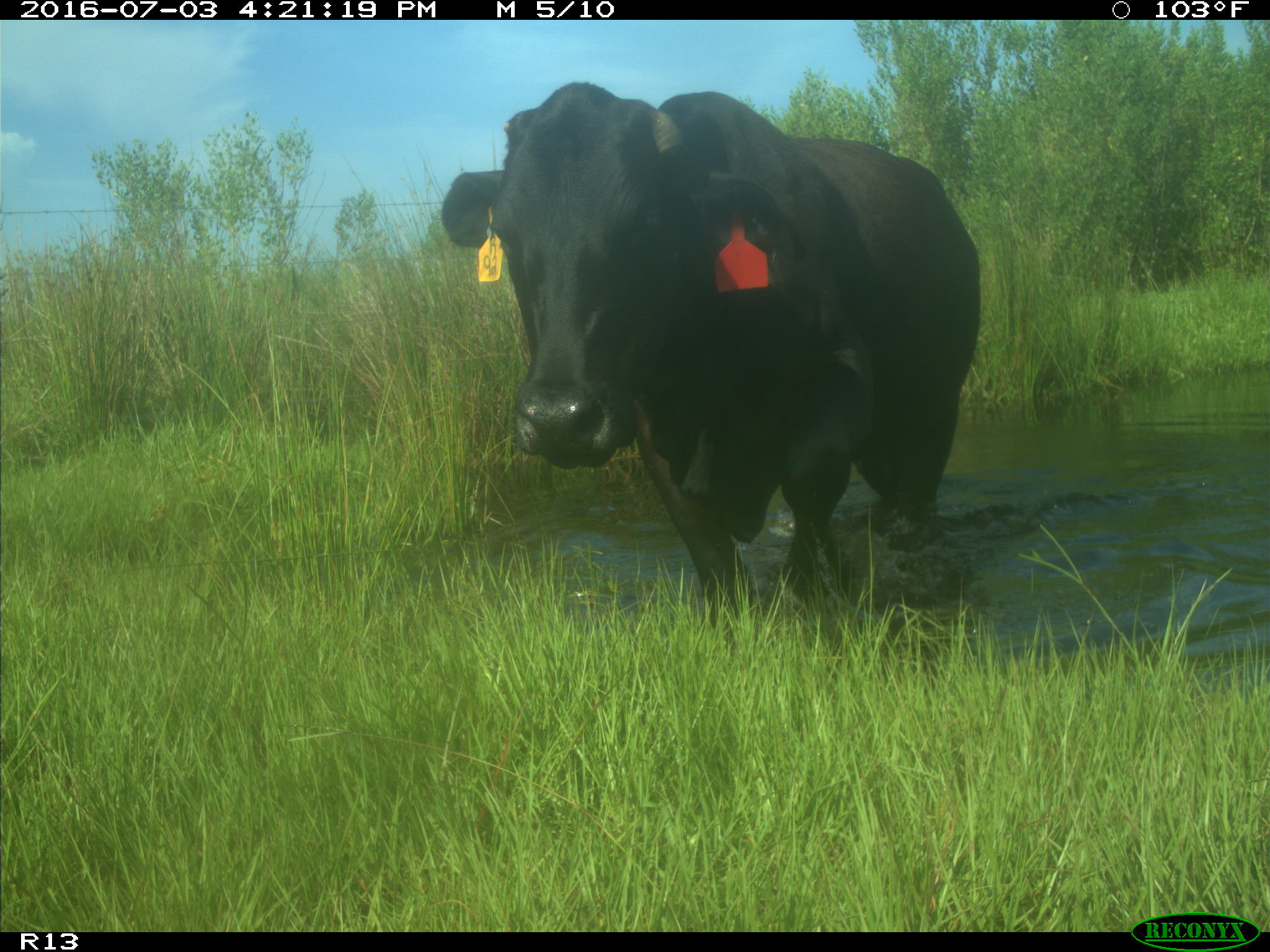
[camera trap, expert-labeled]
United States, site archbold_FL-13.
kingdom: Animalia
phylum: Chordata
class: Mammalia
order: Artiodactyla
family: Bovidae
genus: Bos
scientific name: Bos taurus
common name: domestic cow